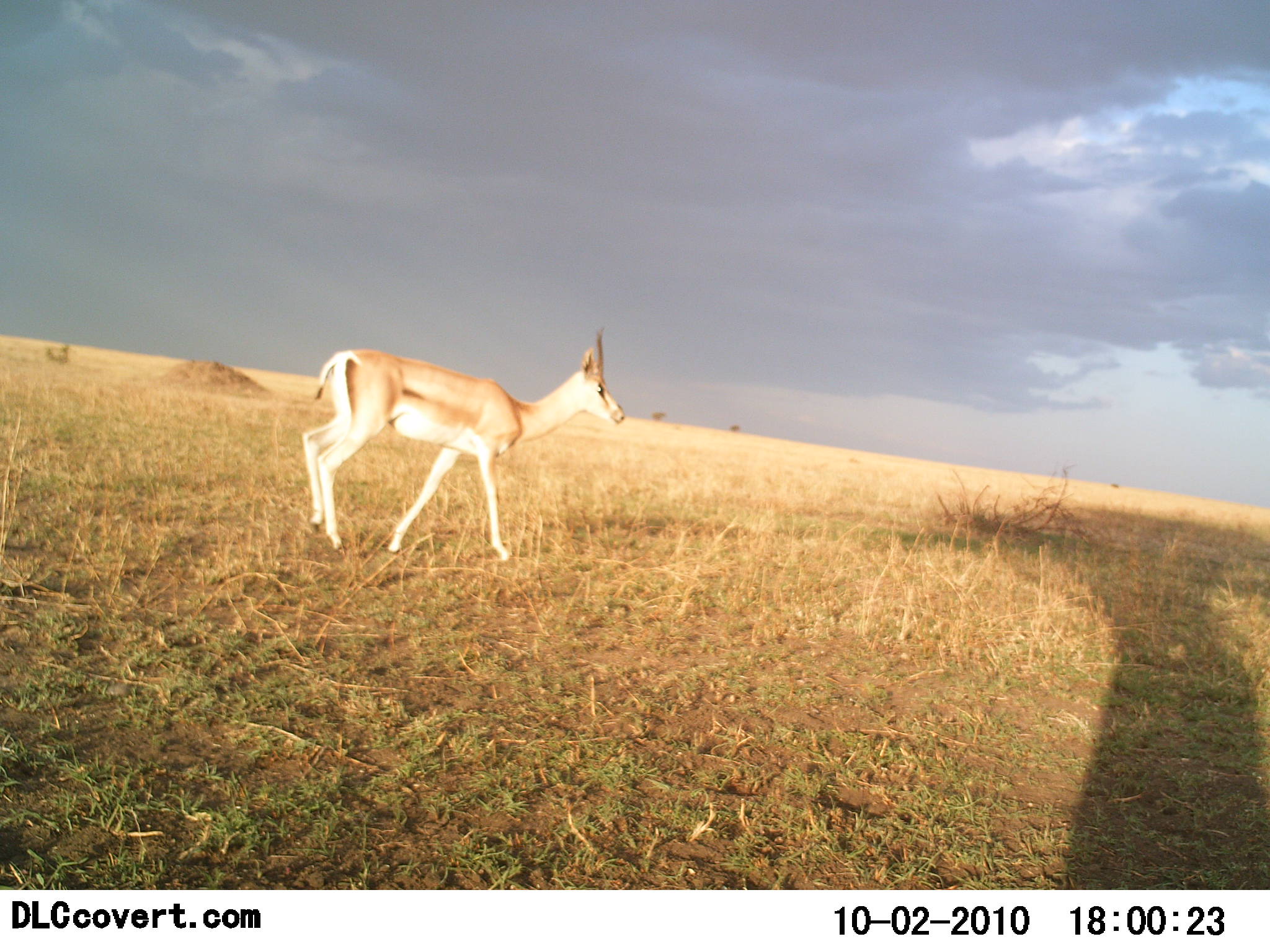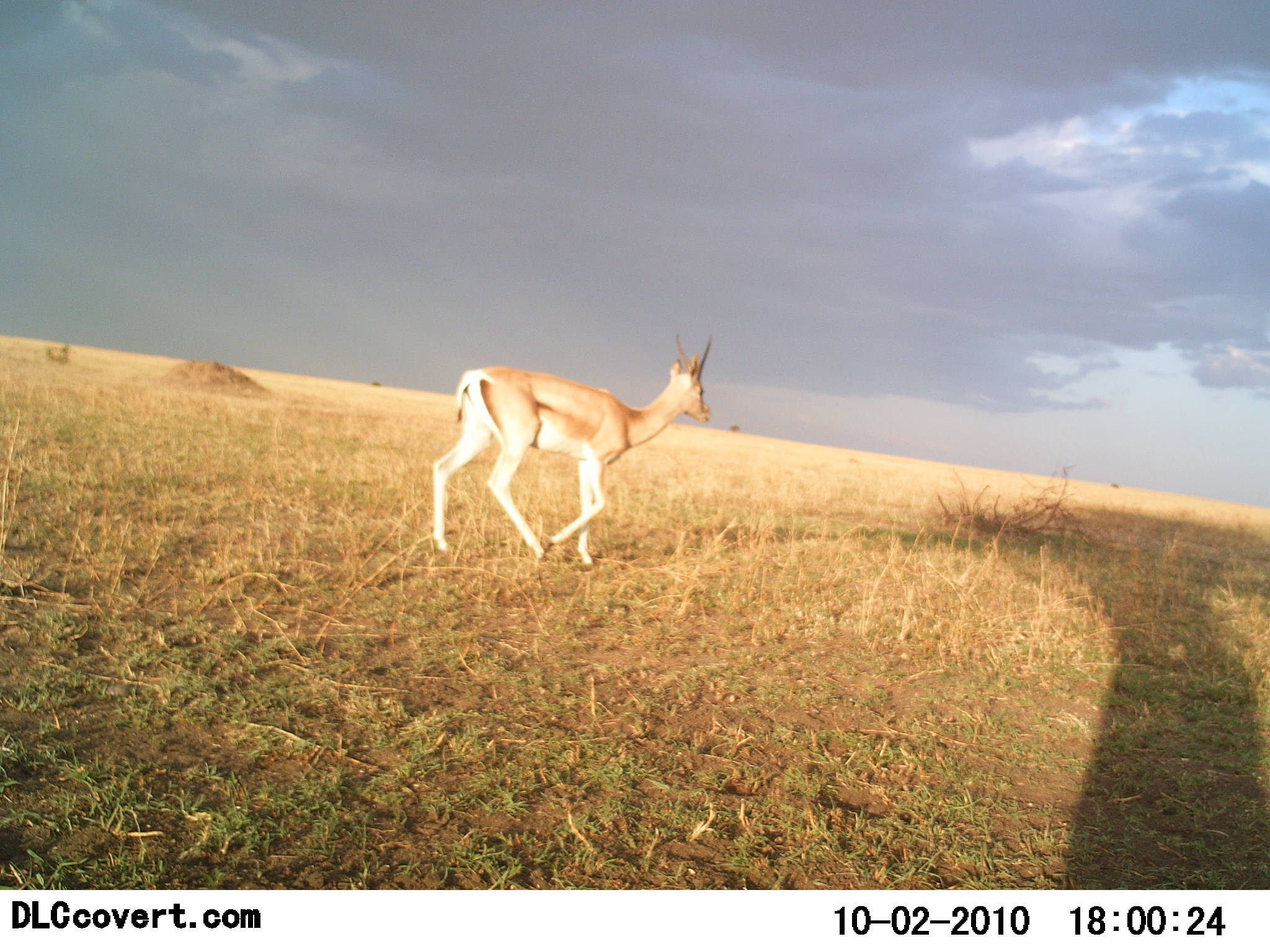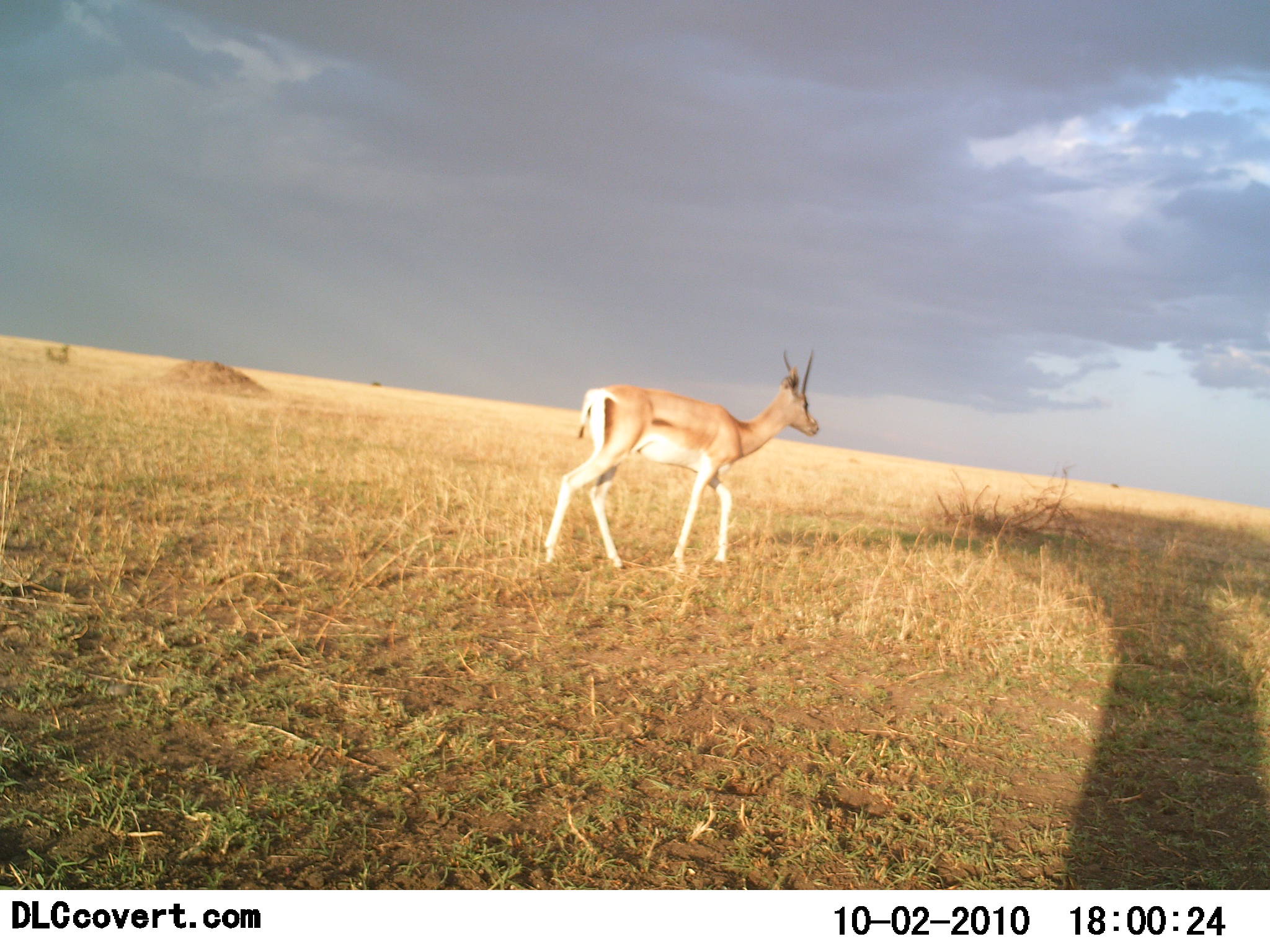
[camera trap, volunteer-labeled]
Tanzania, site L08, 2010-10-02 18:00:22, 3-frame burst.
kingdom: Animalia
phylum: Chordata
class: Mammalia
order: Artiodactyla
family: Bovidae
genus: Nanger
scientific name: Nanger granti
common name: grant's gazelle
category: gazellegrants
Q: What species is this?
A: Gazellegrants (grant's gazelle) (Nanger granti).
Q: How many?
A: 1.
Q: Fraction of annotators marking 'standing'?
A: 0%.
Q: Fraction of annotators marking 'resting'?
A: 0%.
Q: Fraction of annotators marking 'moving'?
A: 100%.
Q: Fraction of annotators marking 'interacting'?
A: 0%.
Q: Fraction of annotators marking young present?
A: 0%.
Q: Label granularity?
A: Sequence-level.